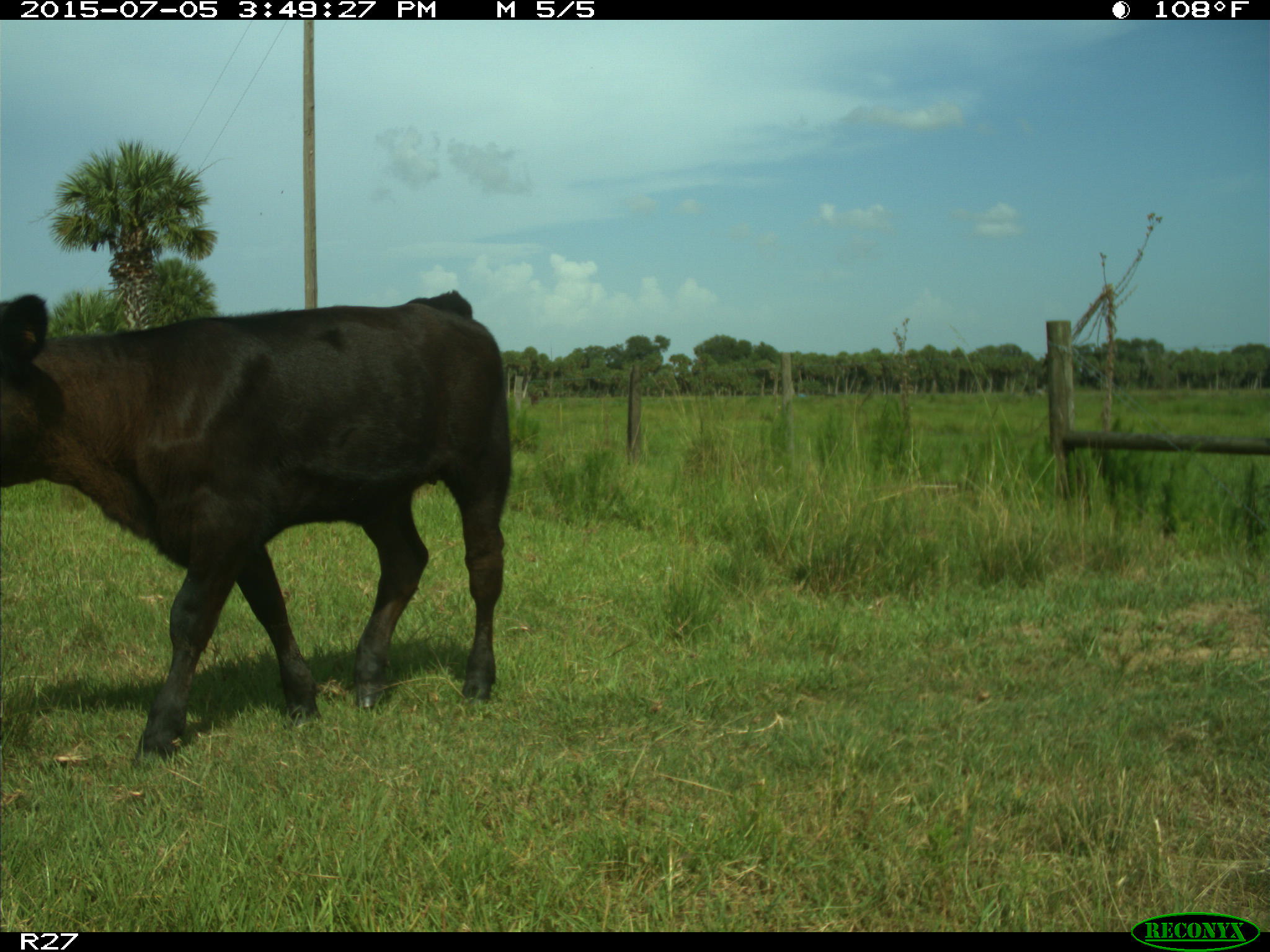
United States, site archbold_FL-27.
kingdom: Animalia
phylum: Chordata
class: Mammalia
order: Artiodactyla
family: Bovidae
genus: Bos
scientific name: Bos taurus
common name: domestic cow